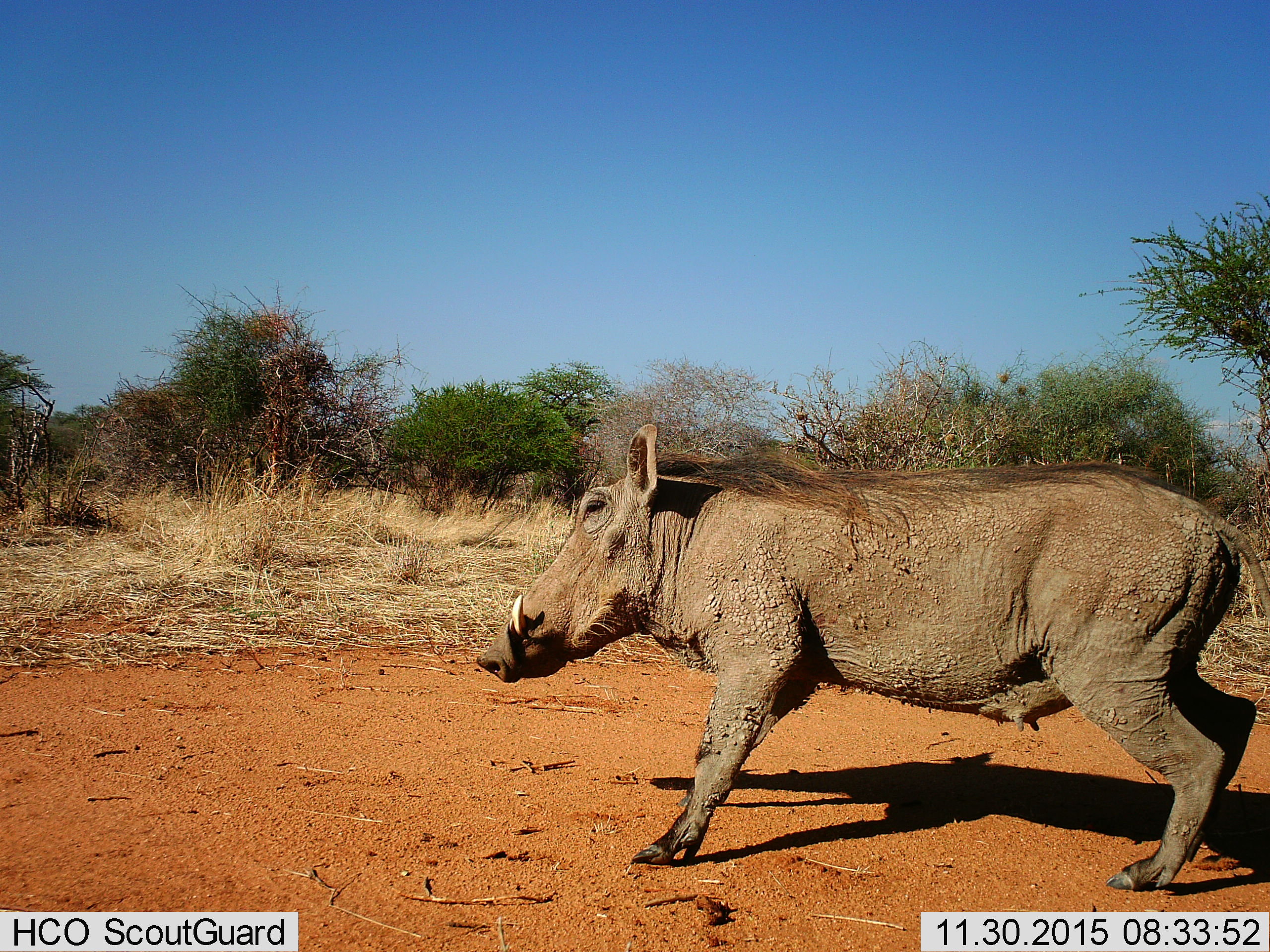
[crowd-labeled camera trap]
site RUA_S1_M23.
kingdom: Animalia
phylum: Chordata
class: Mammalia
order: Artiodactyla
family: Suidae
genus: Phacochoerus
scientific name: Phacochoerus africanus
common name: warthog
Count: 1.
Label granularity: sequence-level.